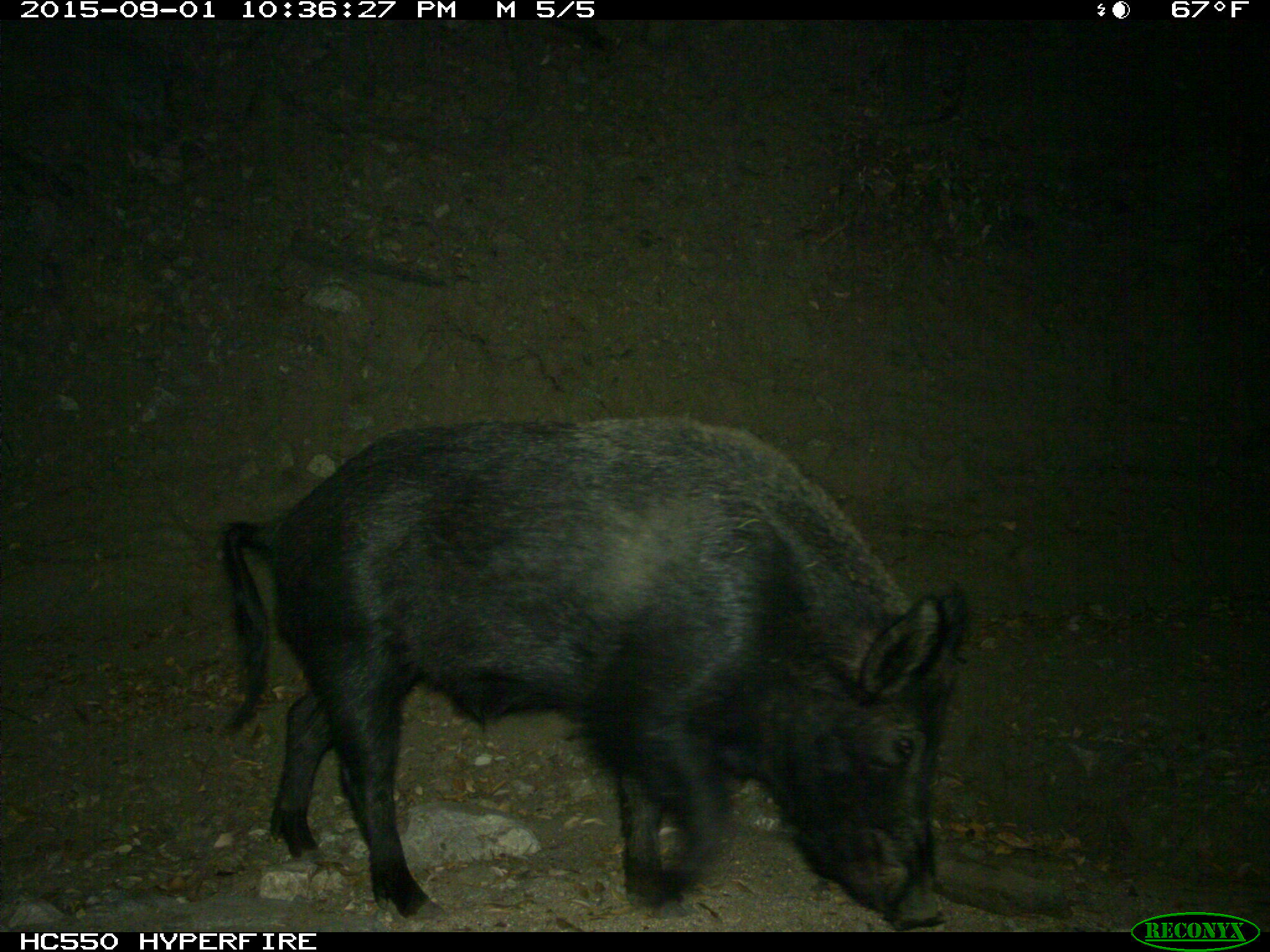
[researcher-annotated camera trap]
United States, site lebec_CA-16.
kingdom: Animalia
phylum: Chordata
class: Mammalia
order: Artiodactyla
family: Suidae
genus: Sus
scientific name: Sus scrofa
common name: wild boar